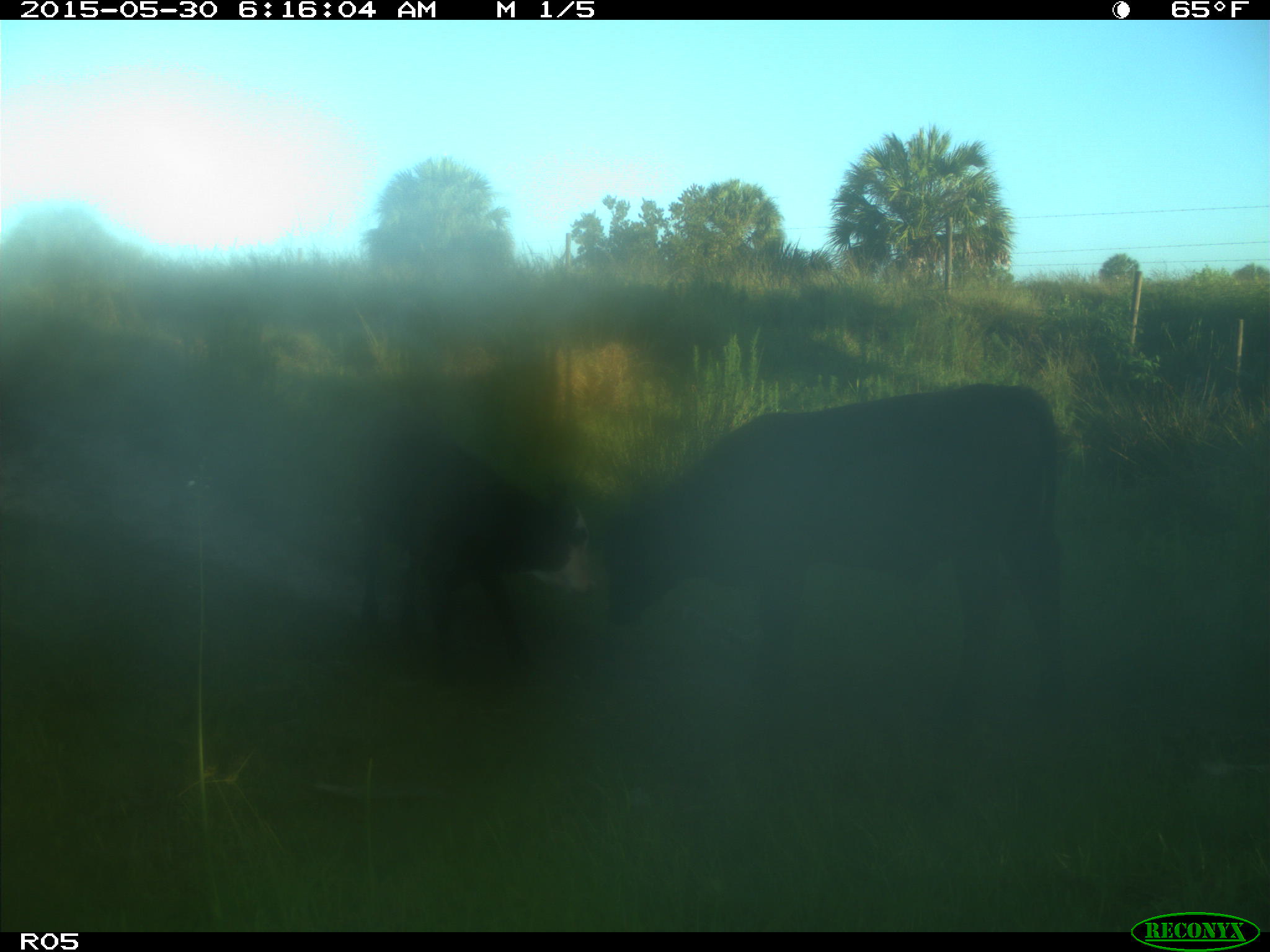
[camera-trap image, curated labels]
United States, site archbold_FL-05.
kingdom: Animalia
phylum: Chordata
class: Mammalia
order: Artiodactyla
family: Bovidae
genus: Bos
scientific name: Bos taurus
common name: domestic cow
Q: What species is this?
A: Bos taurus (domestic cow).